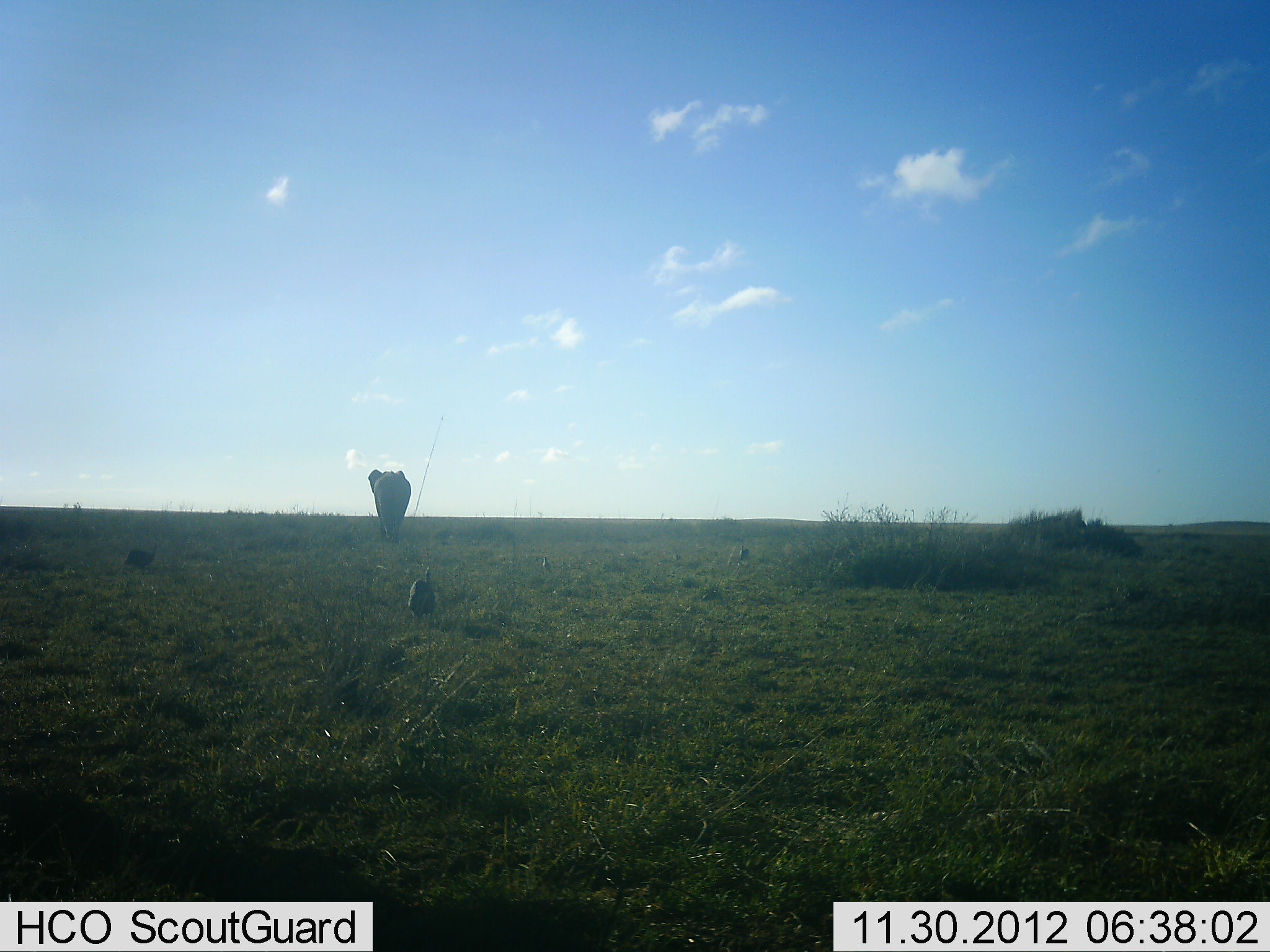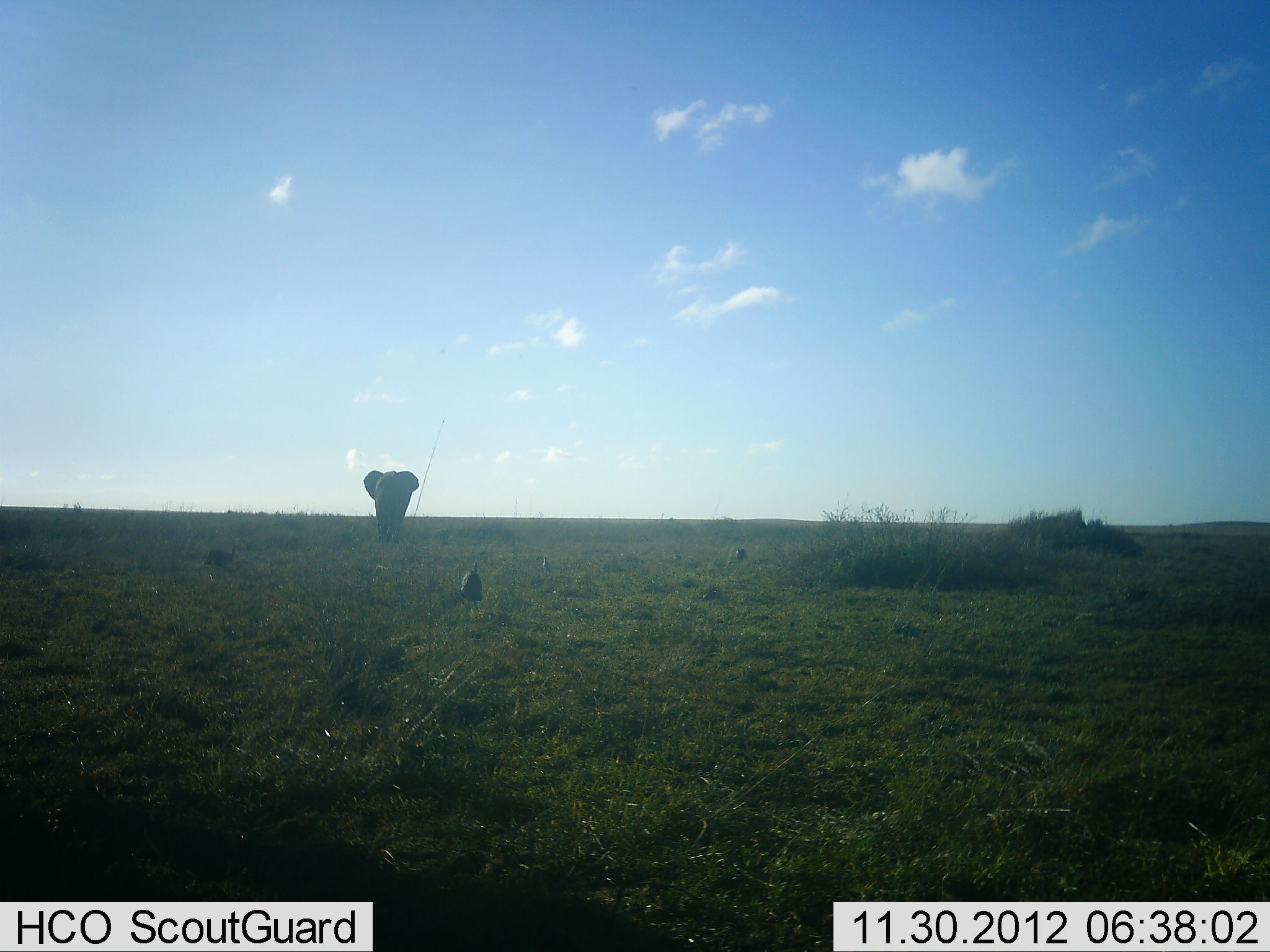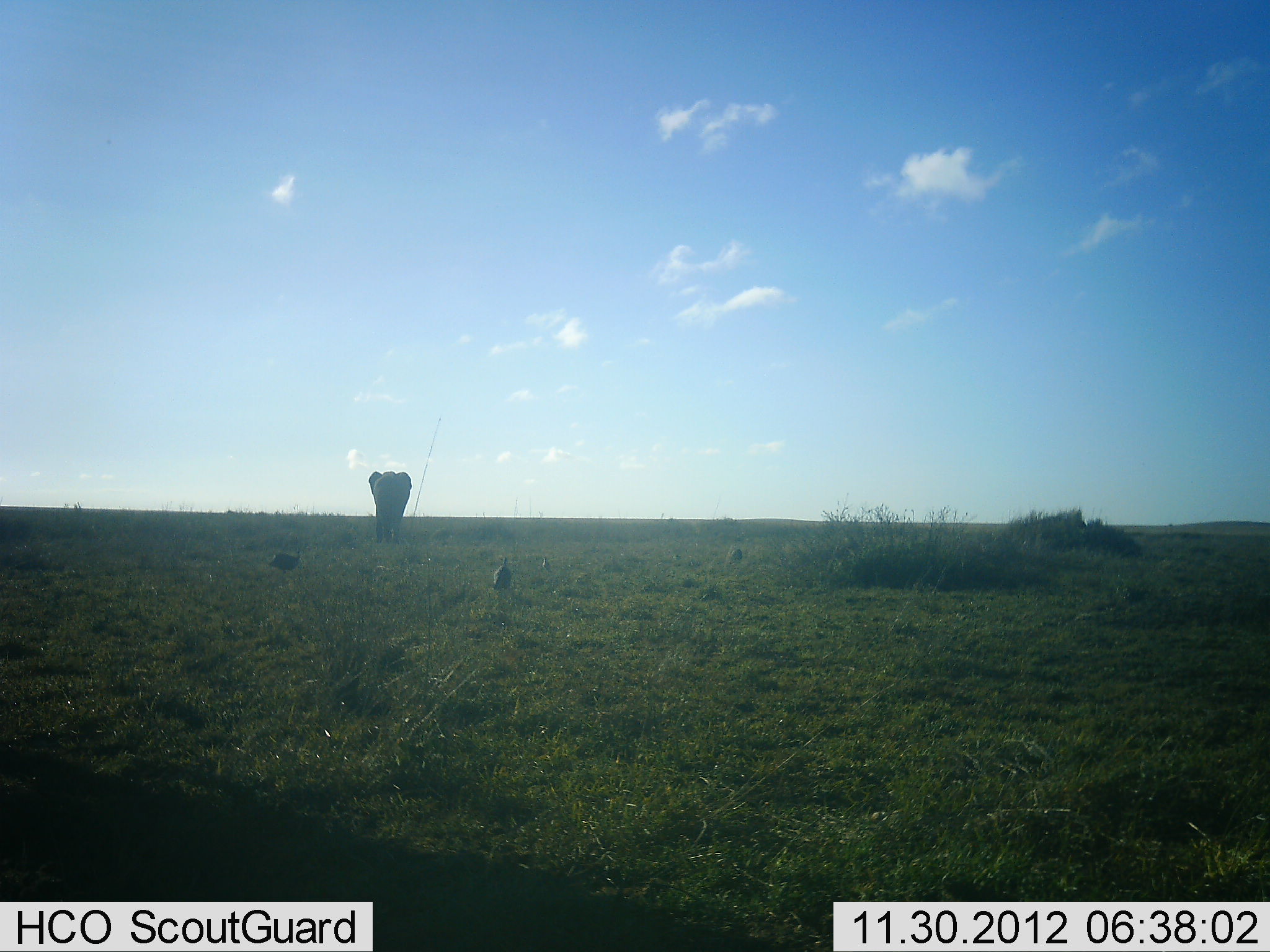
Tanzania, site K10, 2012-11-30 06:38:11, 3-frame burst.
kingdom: Animalia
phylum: Chordata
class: Mammalia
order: Proboscidea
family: Elephantidae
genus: Loxodonta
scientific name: Loxodonta africana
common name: african bush elephant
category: elephant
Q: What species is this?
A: Elephant (african bush elephant) (Loxodonta africana).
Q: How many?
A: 1.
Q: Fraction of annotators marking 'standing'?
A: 58%.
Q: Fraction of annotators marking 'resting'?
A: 0%.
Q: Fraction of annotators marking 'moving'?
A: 50%.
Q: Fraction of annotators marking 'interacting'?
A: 0%.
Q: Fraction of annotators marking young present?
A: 0%.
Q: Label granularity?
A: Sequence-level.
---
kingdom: Animalia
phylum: Chordata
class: Aves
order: Galliformes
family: Numididae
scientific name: Numididae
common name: guinea fowl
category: guineafowl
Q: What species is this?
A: Guineafowl (guinea fowl) (Numididae).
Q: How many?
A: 3.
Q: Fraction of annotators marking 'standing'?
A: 10%.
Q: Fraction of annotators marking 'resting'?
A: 0%.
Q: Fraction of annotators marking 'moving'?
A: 100%.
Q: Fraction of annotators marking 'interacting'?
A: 0%.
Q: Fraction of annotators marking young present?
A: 0%.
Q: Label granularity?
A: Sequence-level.